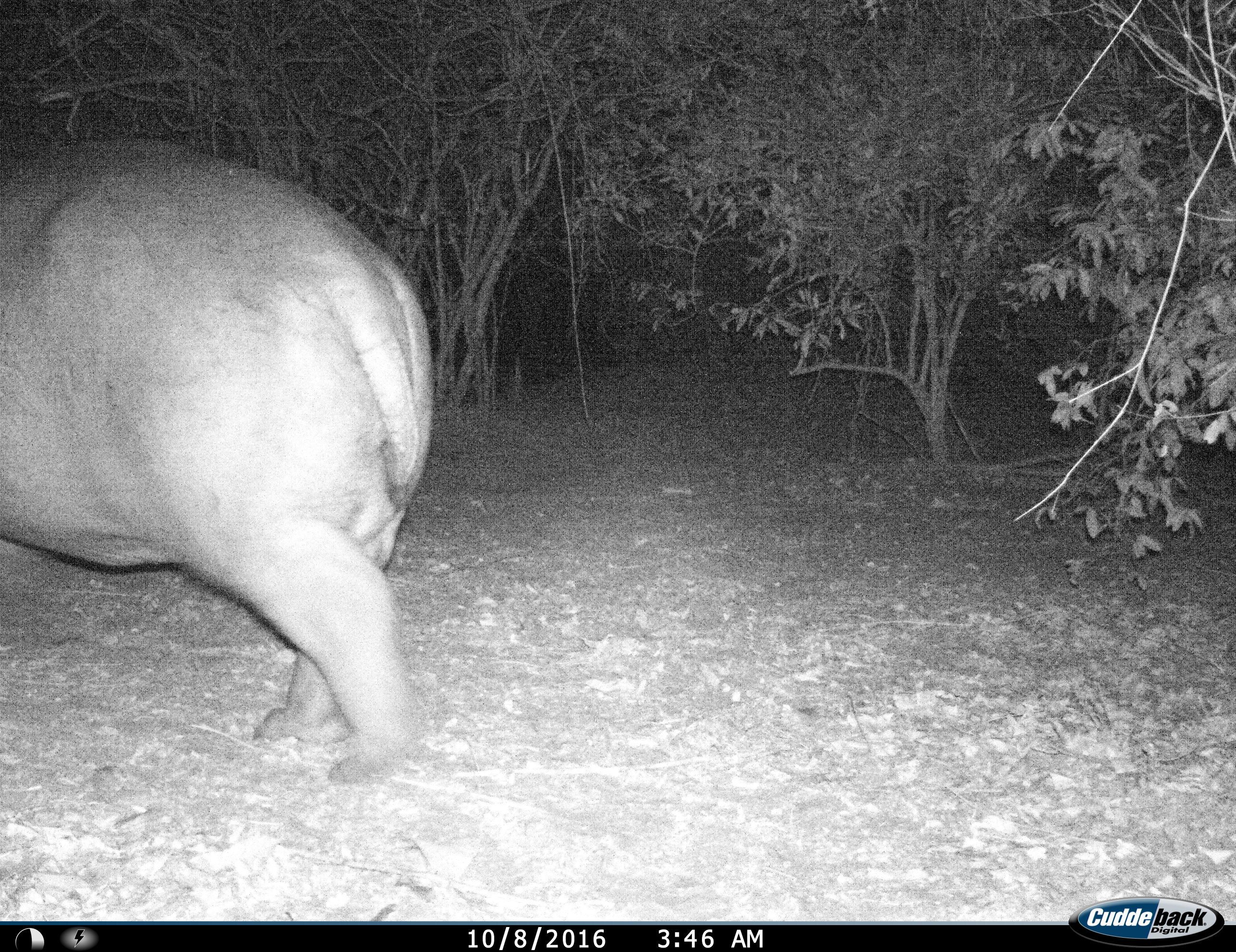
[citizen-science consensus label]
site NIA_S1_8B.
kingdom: Animalia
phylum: Chordata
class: Mammalia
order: Artiodactyla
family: Hippopotamidae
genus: Hippopotamus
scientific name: Hippopotamus amphibius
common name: hippopotamus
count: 1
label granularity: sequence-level